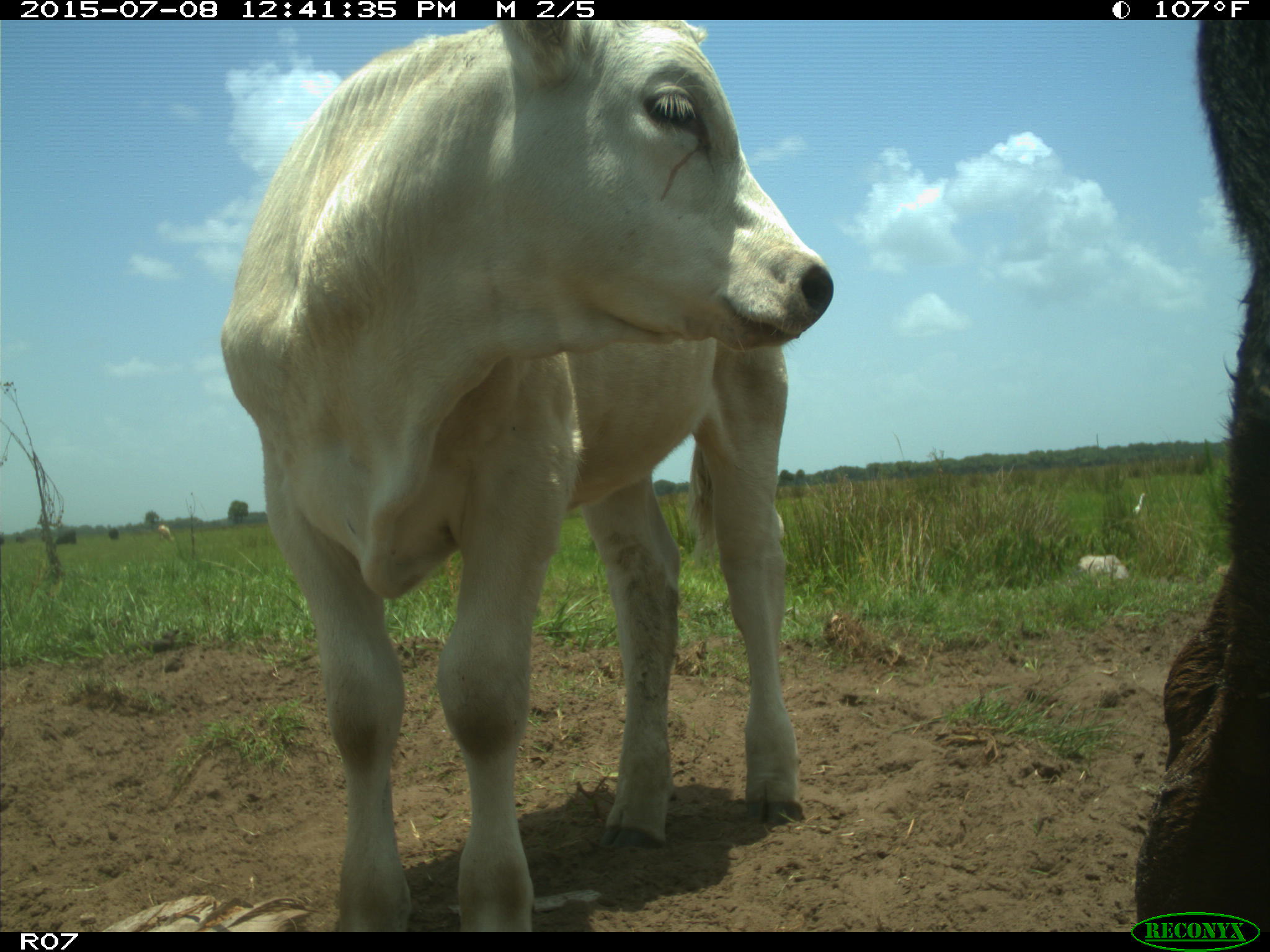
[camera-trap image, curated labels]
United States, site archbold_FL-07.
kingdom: Animalia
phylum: Chordata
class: Mammalia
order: Artiodactyla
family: Bovidae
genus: Bos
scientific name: Bos taurus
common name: domestic cow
Bos taurus (domestic cow).